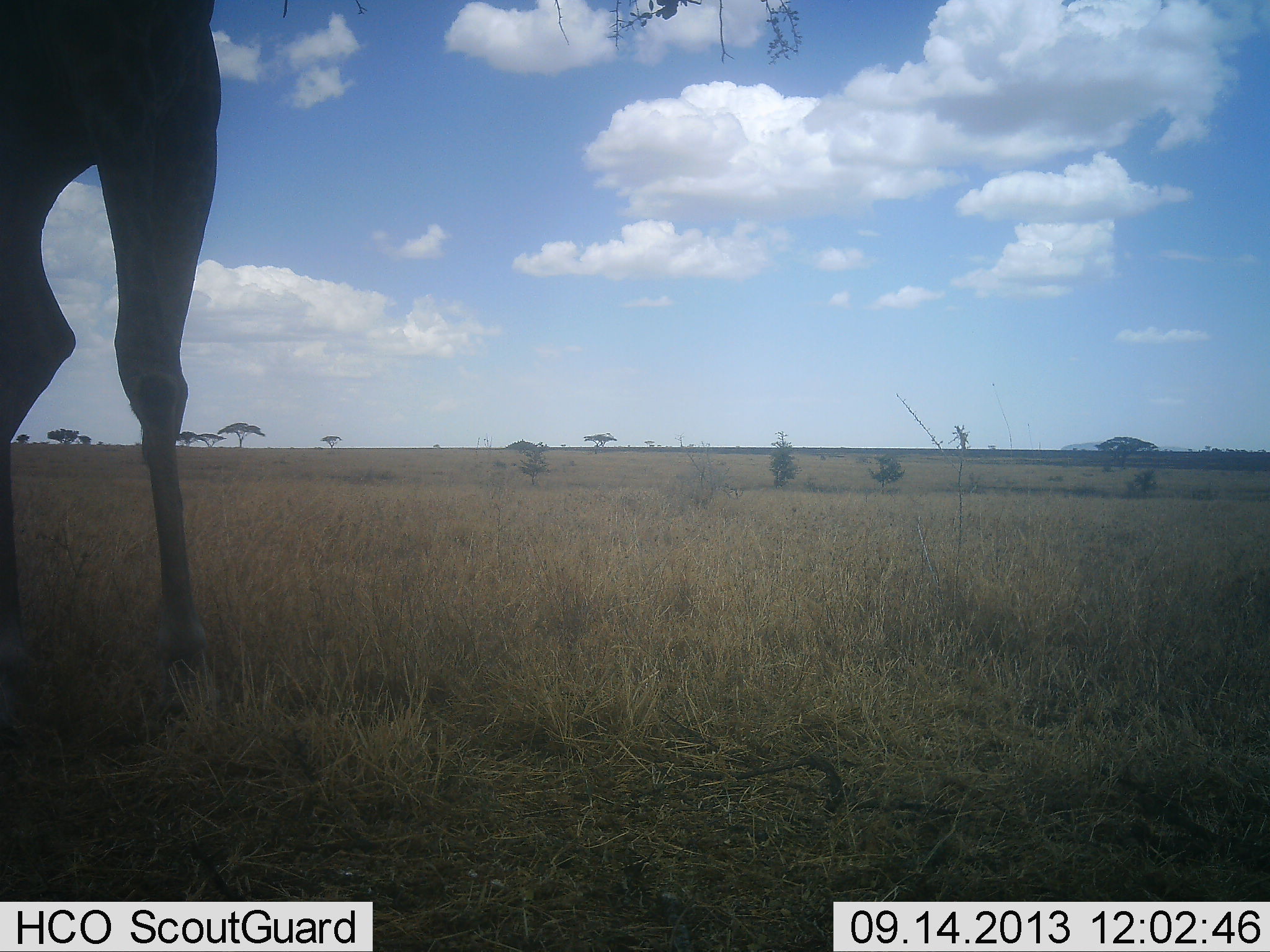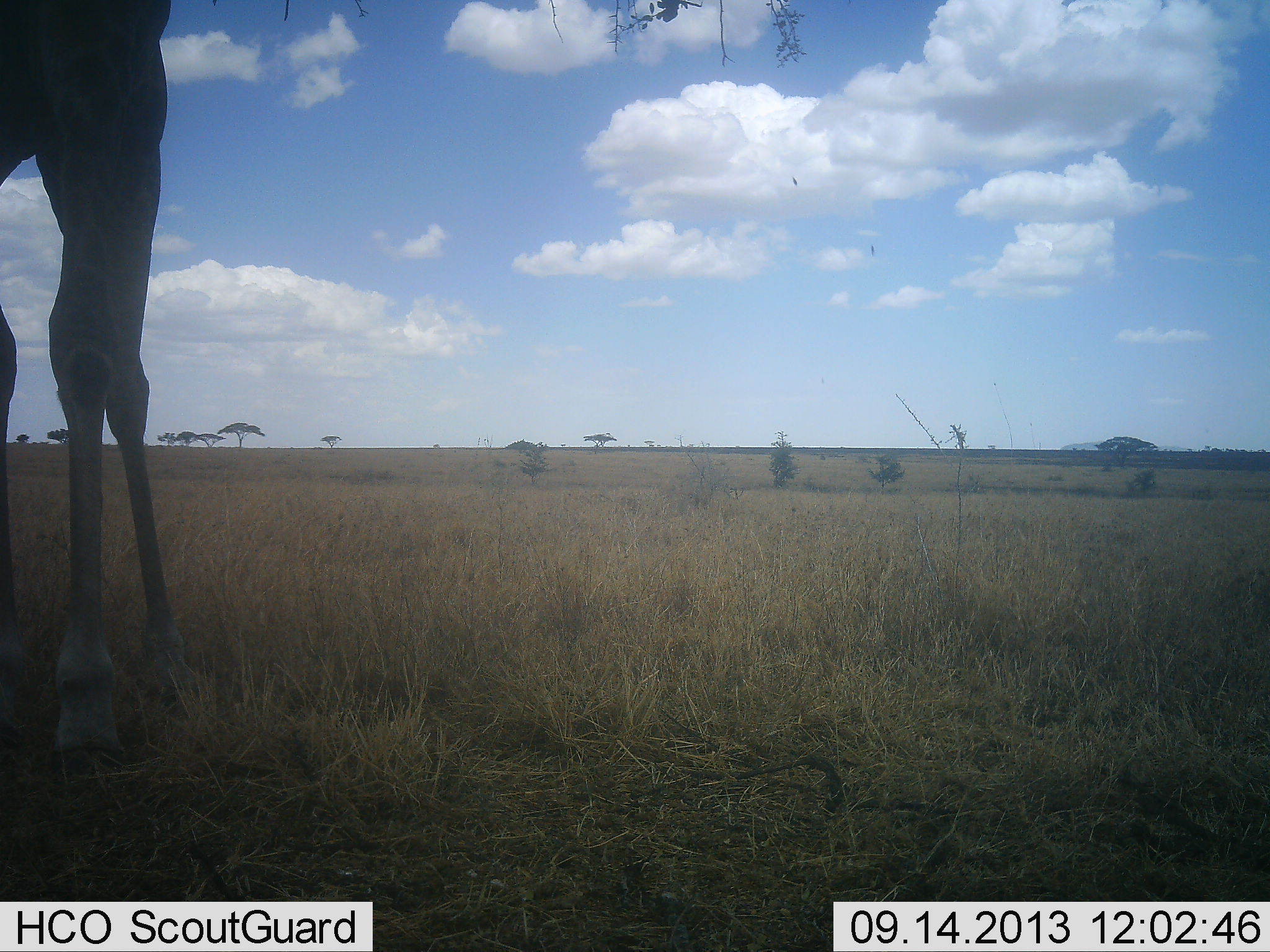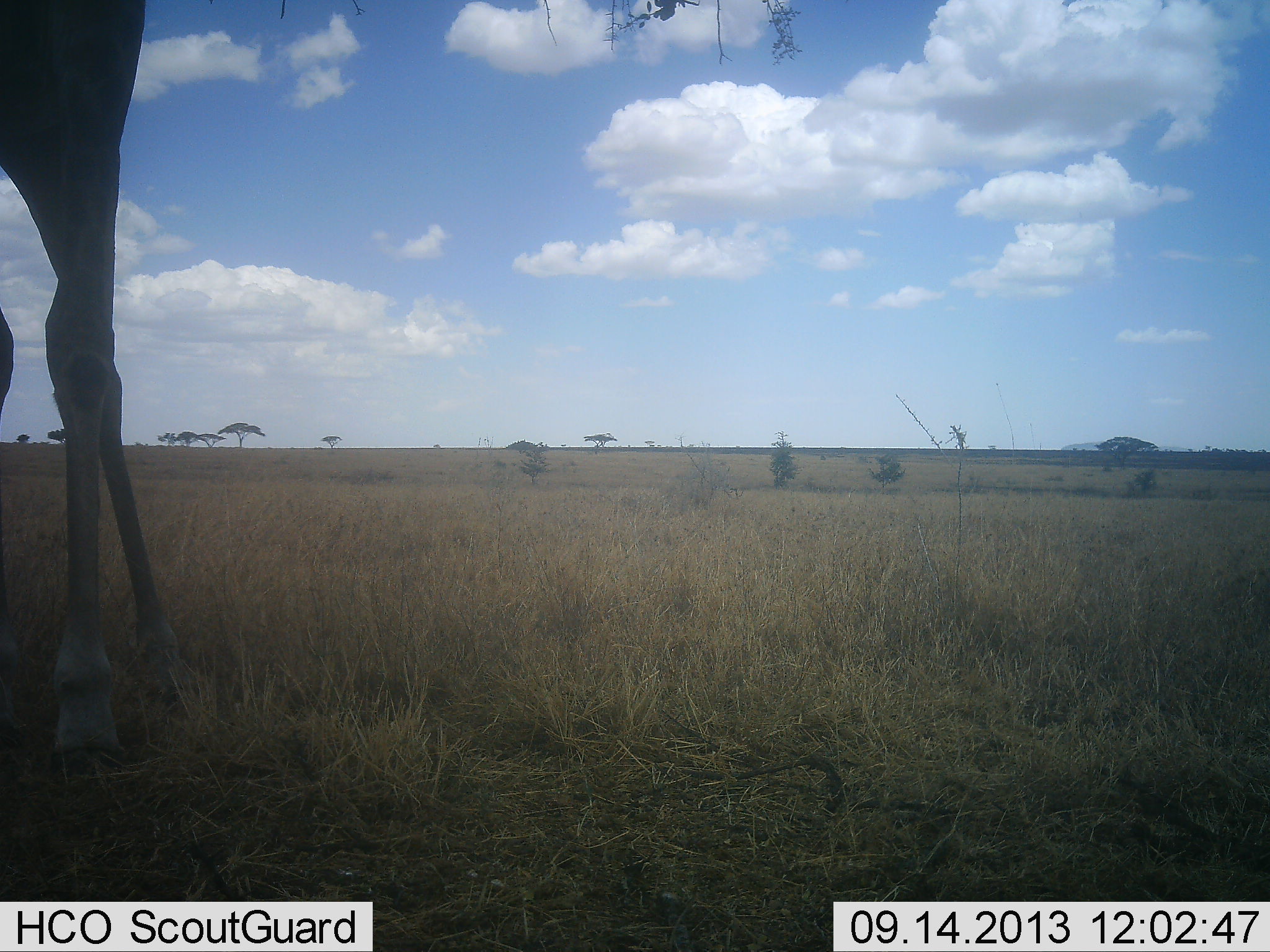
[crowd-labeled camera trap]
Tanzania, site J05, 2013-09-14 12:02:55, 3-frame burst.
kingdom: Animalia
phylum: Chordata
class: Mammalia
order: Artiodactyla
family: Giraffidae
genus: Giraffa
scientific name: Giraffa camelopardalis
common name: giraffe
Giraffe (Giraffa camelopardalis), count 1. Behavior (volunteer vote fractions): standing 80%, resting 0%, moving 20%, interacting 0%. Young present (vote fraction): 0%. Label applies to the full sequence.